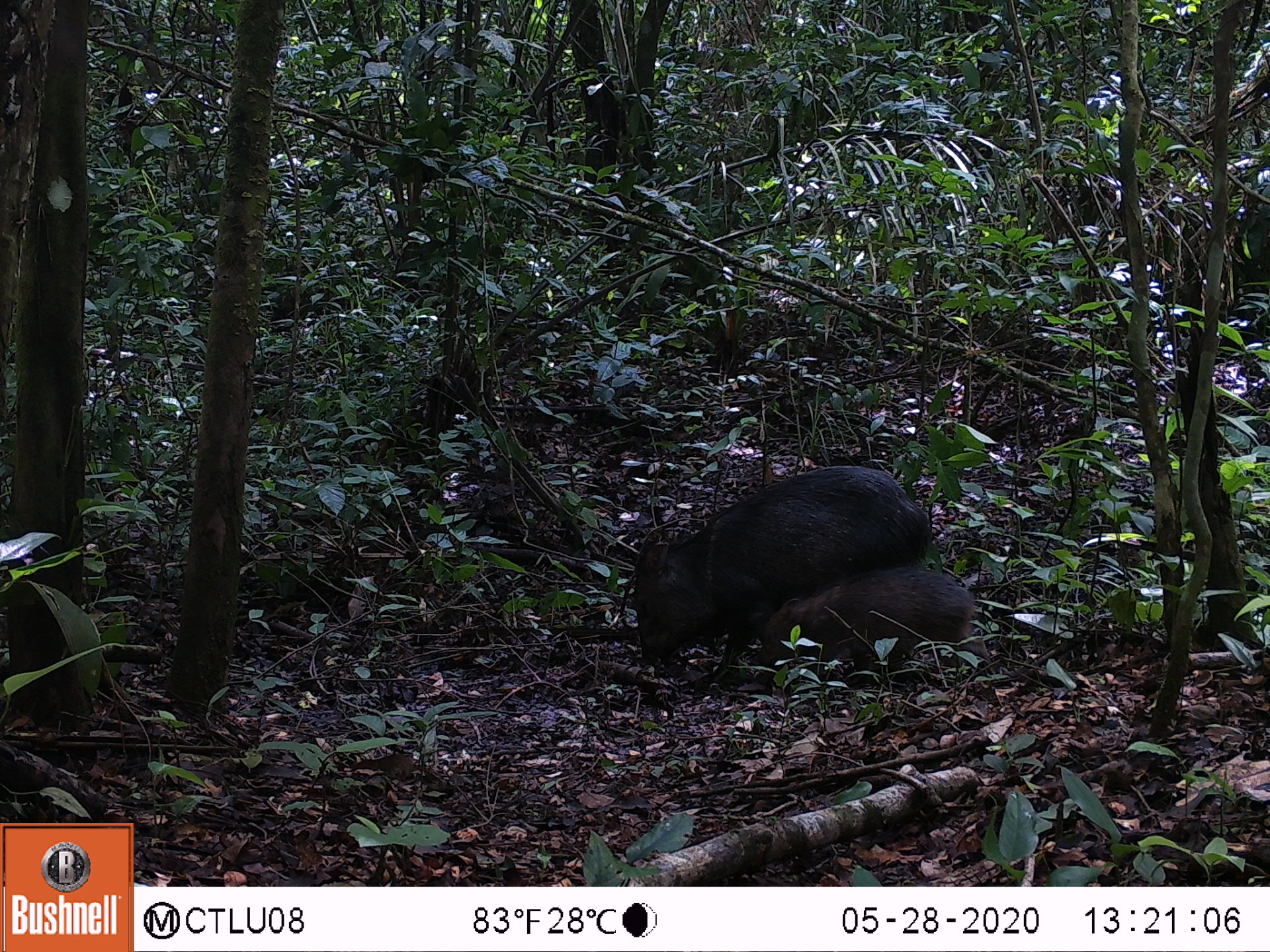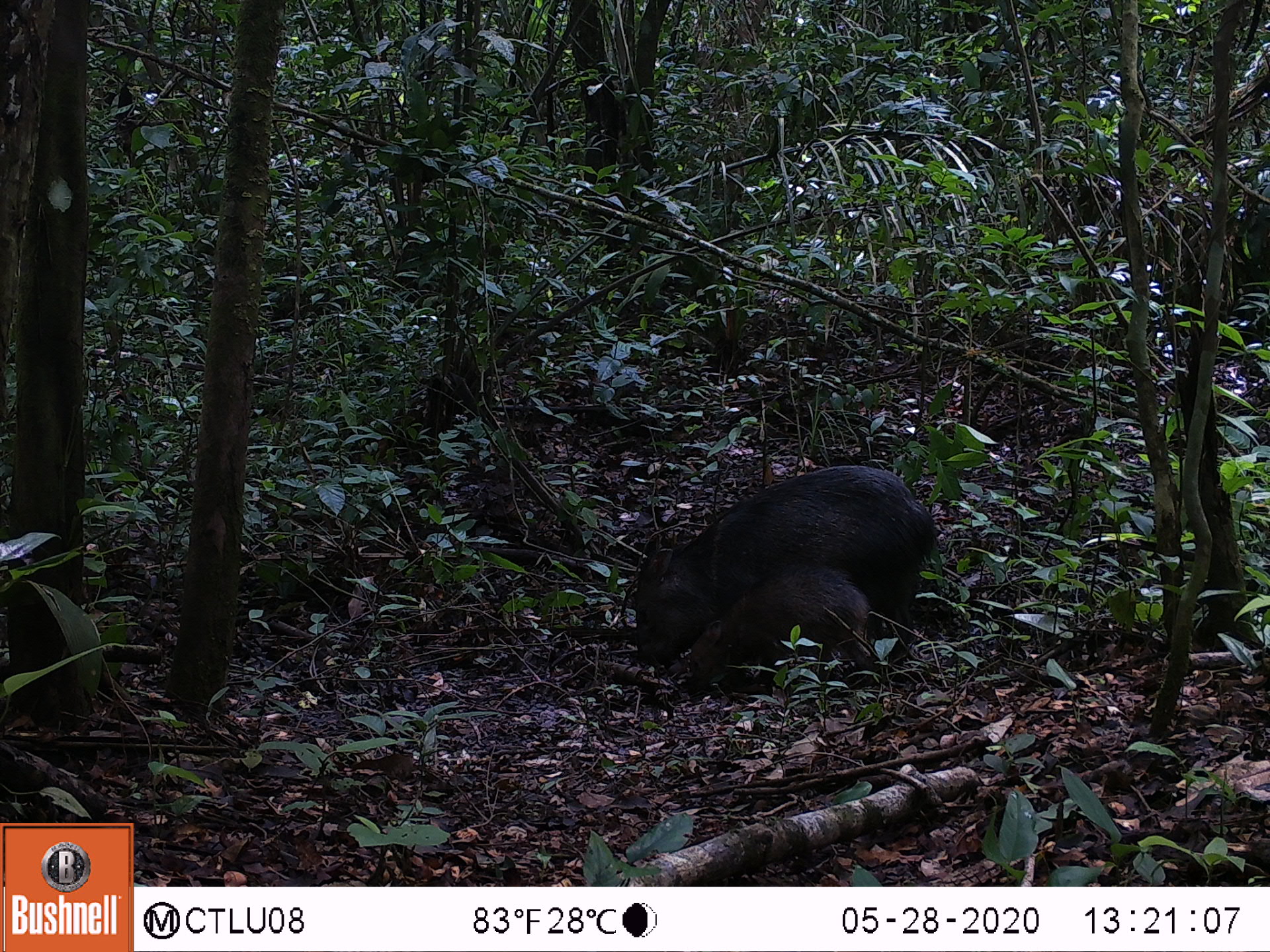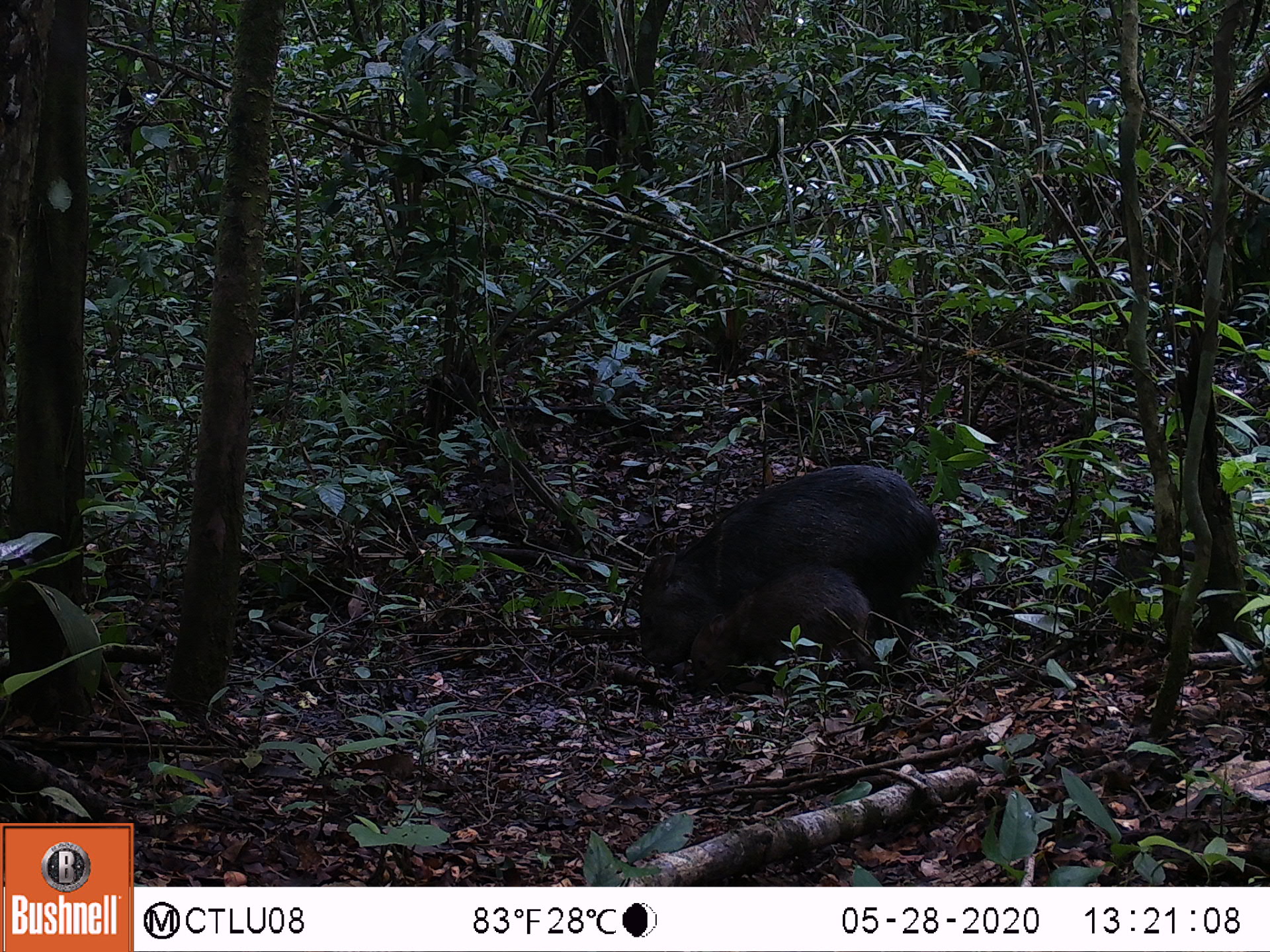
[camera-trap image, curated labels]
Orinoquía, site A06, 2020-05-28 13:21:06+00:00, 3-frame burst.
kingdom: Animalia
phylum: Chordata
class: Mammalia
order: Artiodactyla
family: Tayassuidae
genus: Pecari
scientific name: Pecari tajacu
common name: collared peccary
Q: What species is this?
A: Collared peccary (Pecari tajacu).